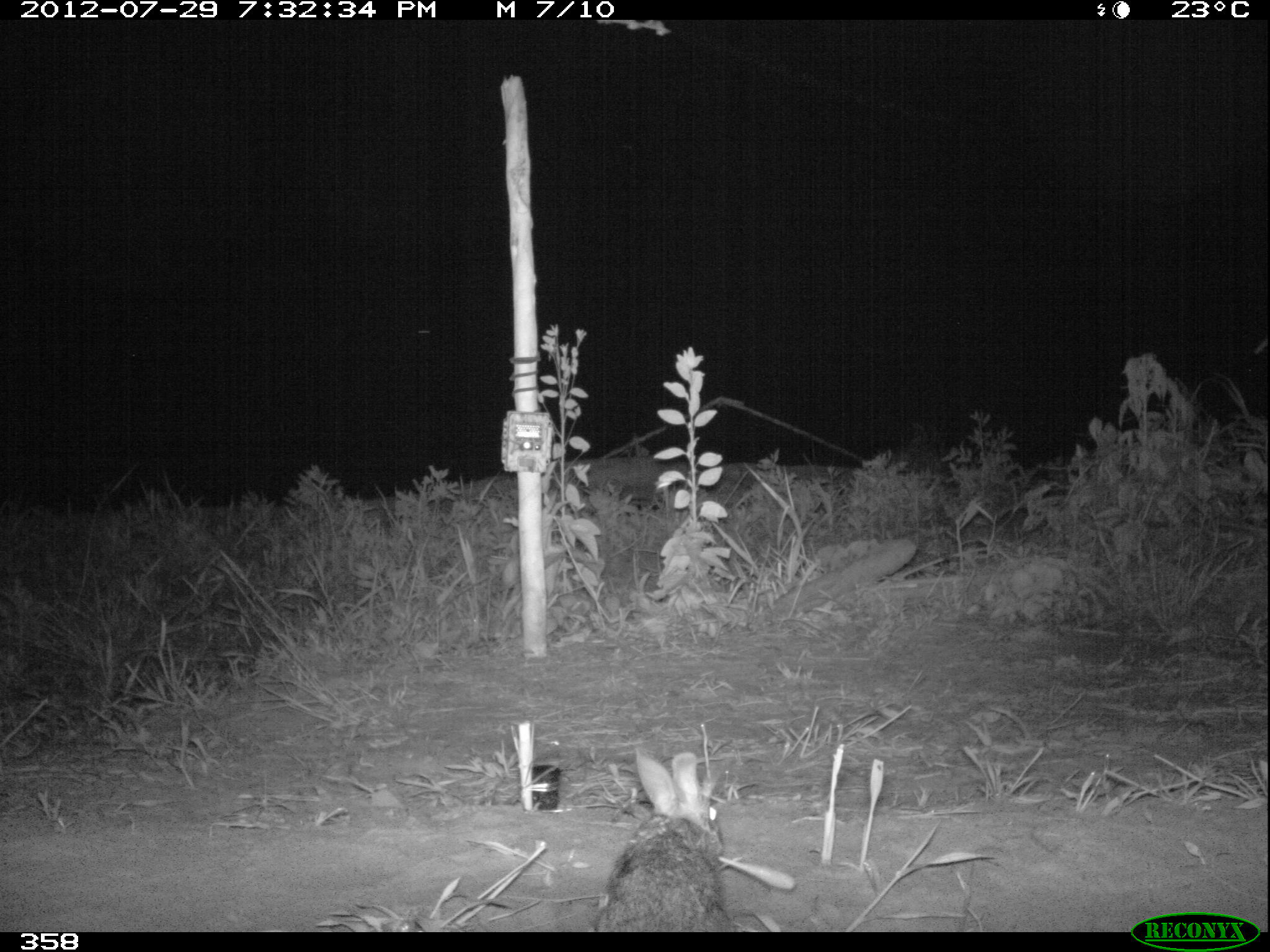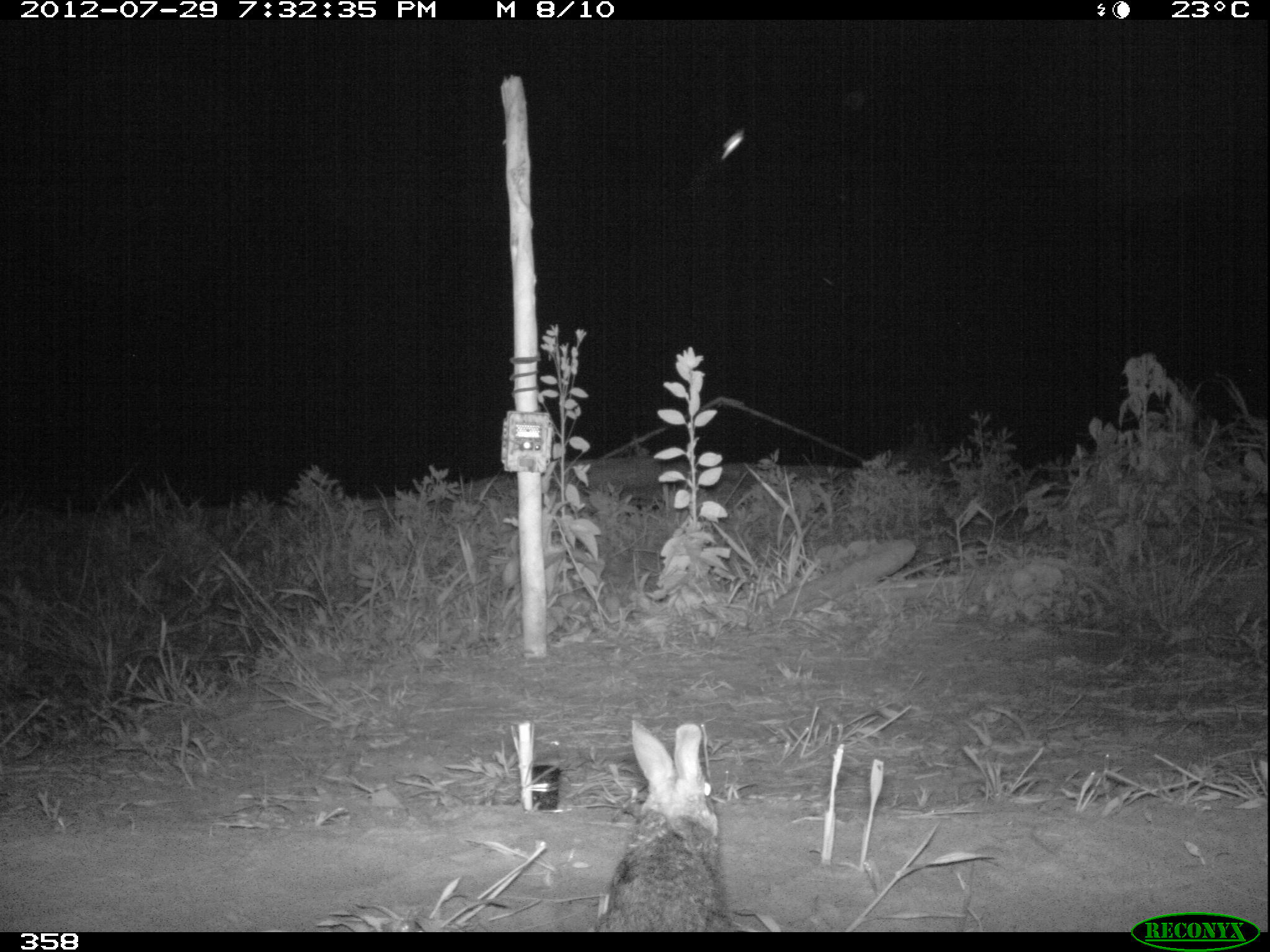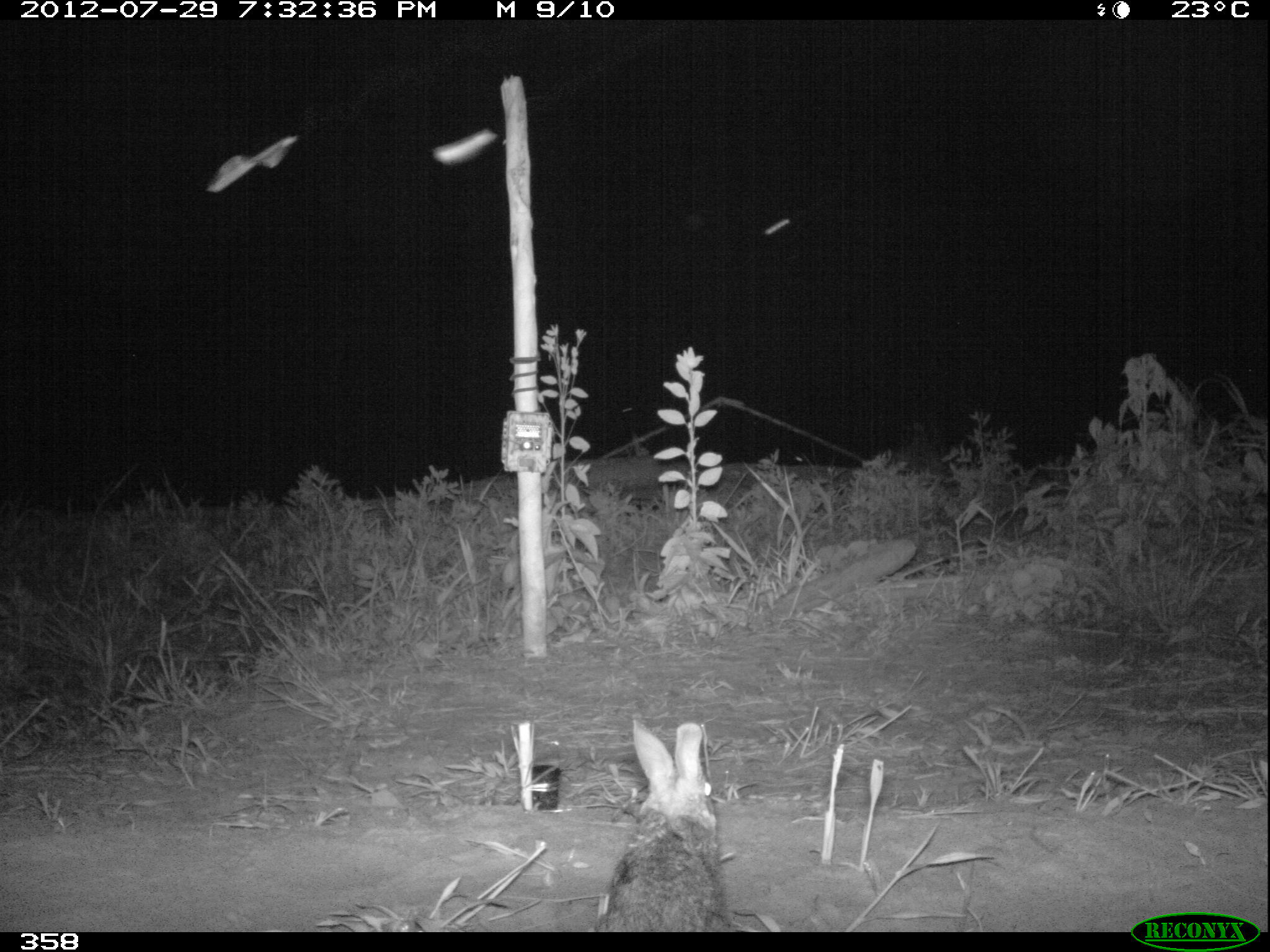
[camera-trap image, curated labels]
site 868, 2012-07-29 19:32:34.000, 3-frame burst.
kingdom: Animalia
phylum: Chordata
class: Mammalia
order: Lagomorpha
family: Leporidae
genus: Sylvilagus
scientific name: Sylvilagus brasiliensis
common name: tapeti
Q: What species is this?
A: Sylvilagus brasiliensis (tapeti).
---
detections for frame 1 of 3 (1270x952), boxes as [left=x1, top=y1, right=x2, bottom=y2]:
sylvilagus brasiliensis: [left=598, top=750, right=721, bottom=926]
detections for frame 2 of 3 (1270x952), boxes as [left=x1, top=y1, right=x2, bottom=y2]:
sylvilagus brasiliensis: [left=598, top=718, right=731, bottom=927]